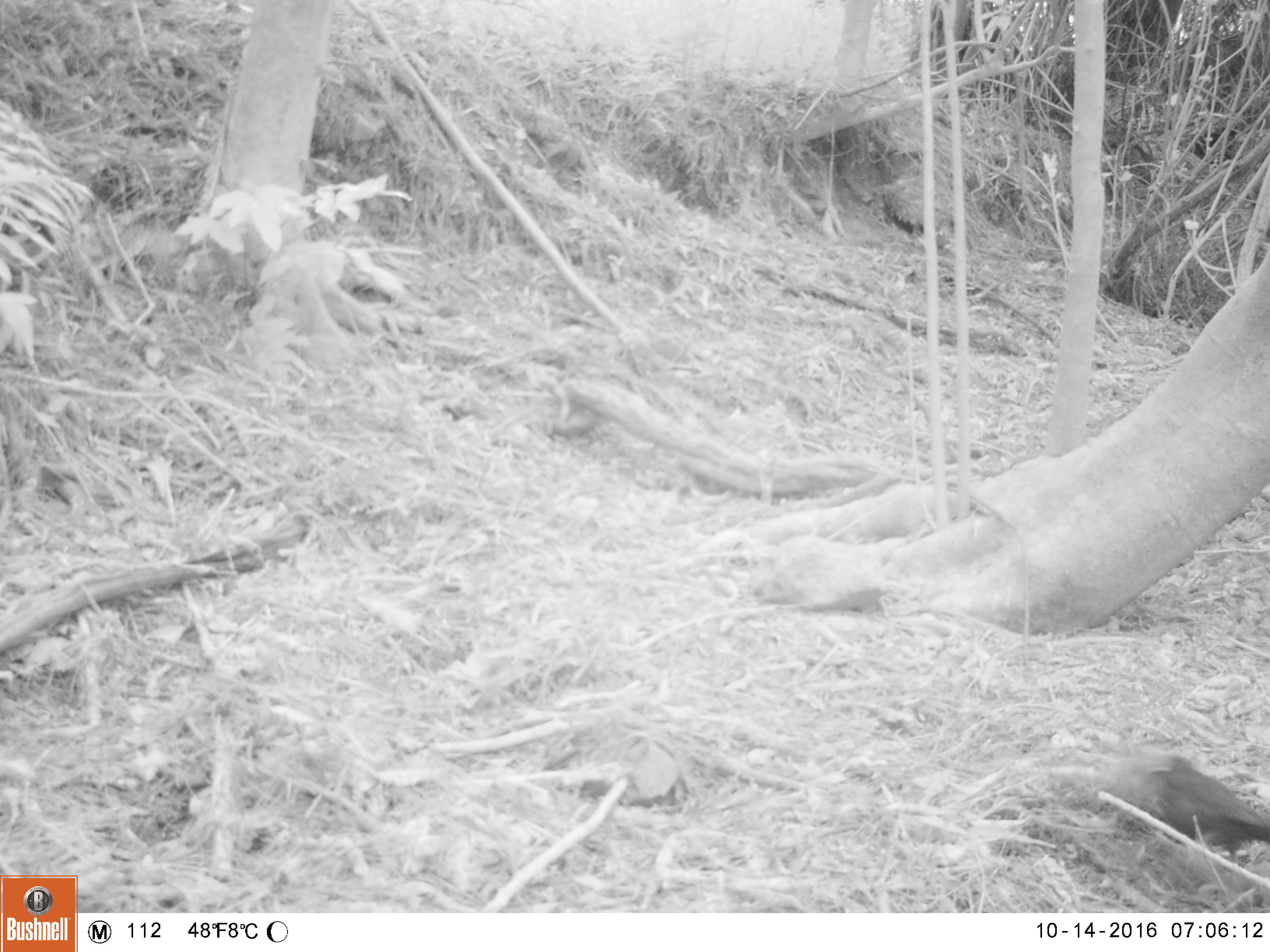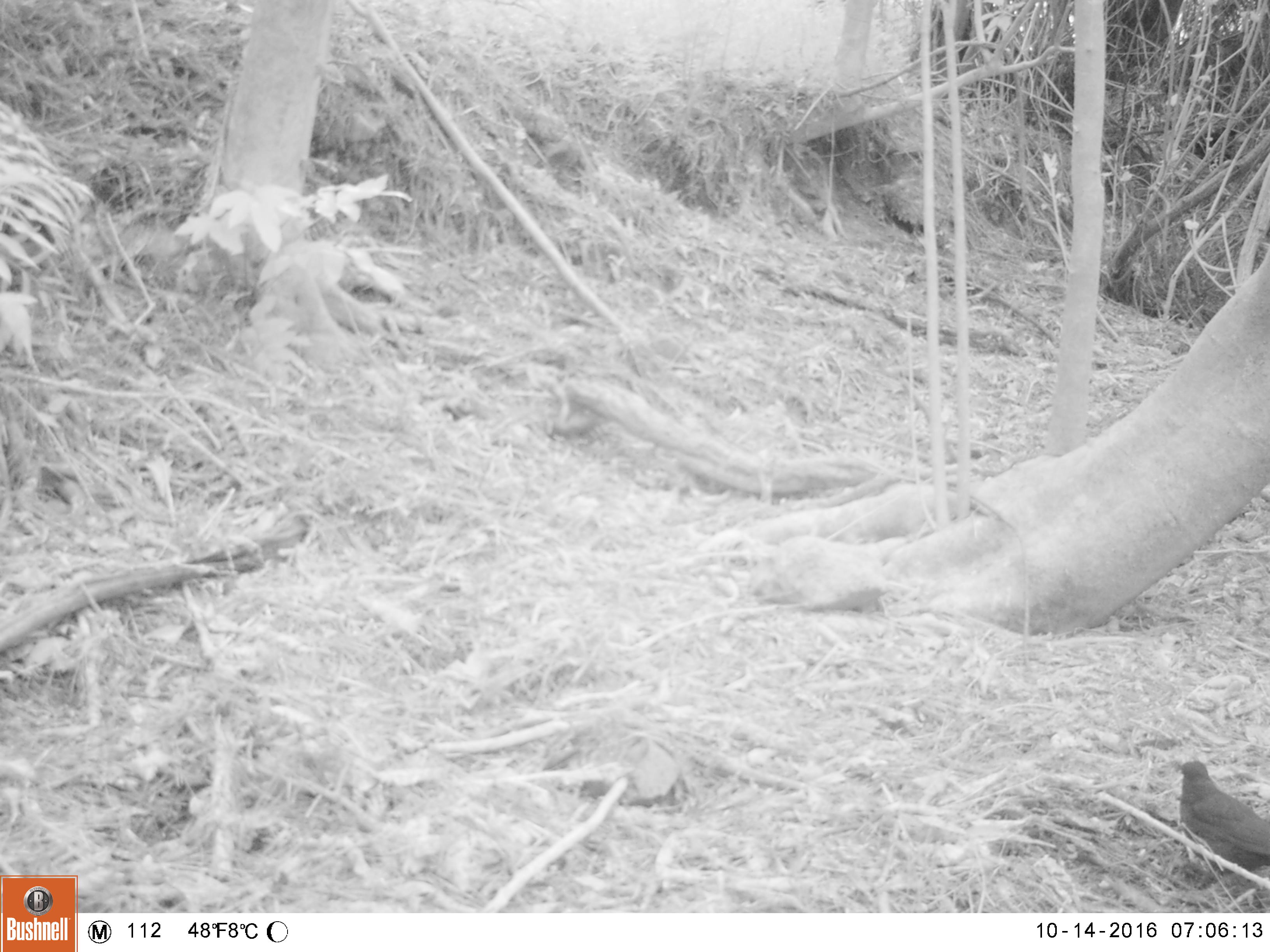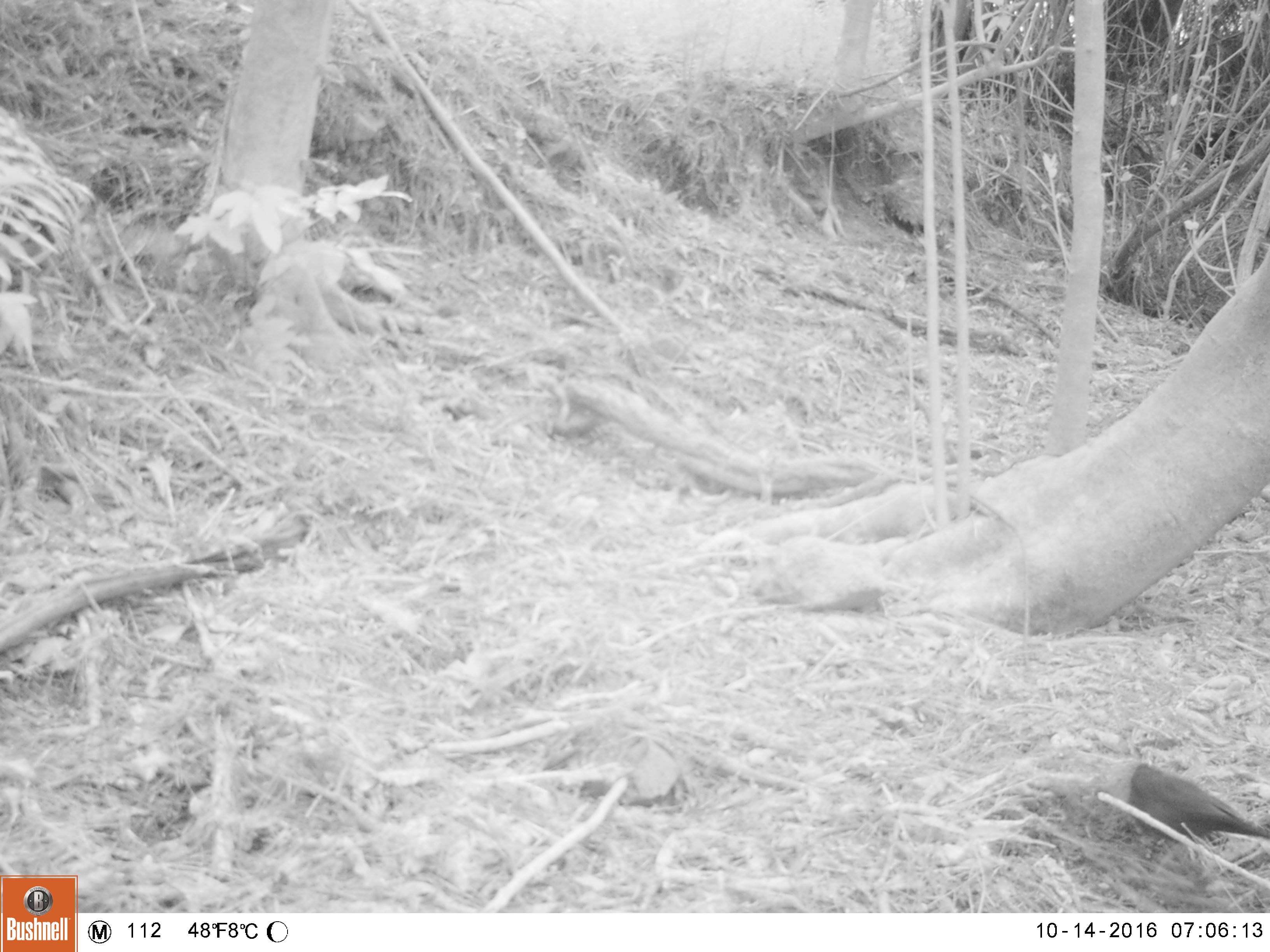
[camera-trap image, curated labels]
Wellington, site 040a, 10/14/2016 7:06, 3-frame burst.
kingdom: Animalia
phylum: Chordata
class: Aves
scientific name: Aves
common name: bird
Bird (Aves).